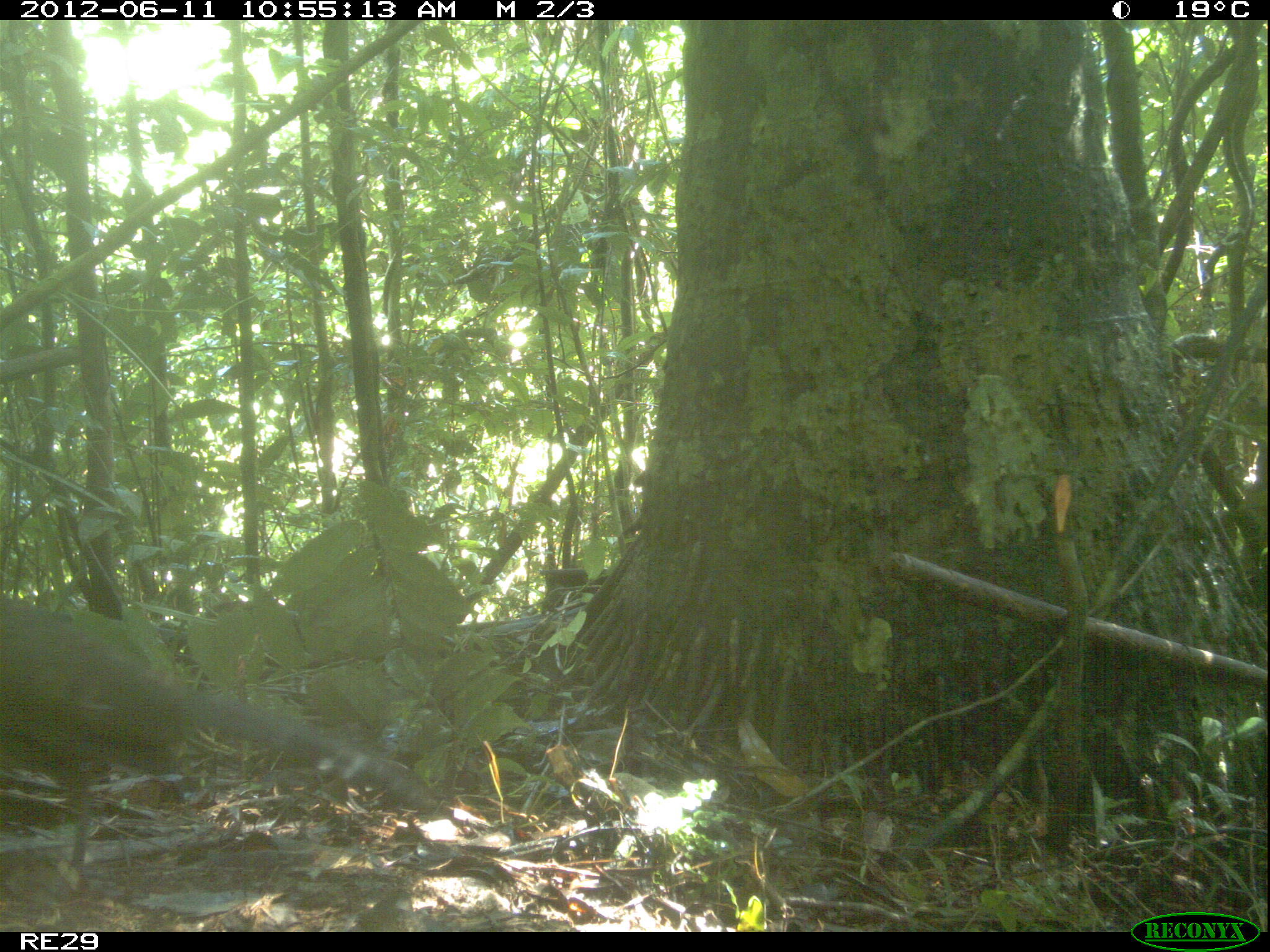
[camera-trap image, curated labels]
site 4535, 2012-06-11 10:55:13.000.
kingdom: Animalia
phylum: Chordata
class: Aves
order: Cuculiformes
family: Cuculidae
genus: Coua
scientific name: Coua serriana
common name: red-breasted coua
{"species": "Coua serriana (red-breasted coua)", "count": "1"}